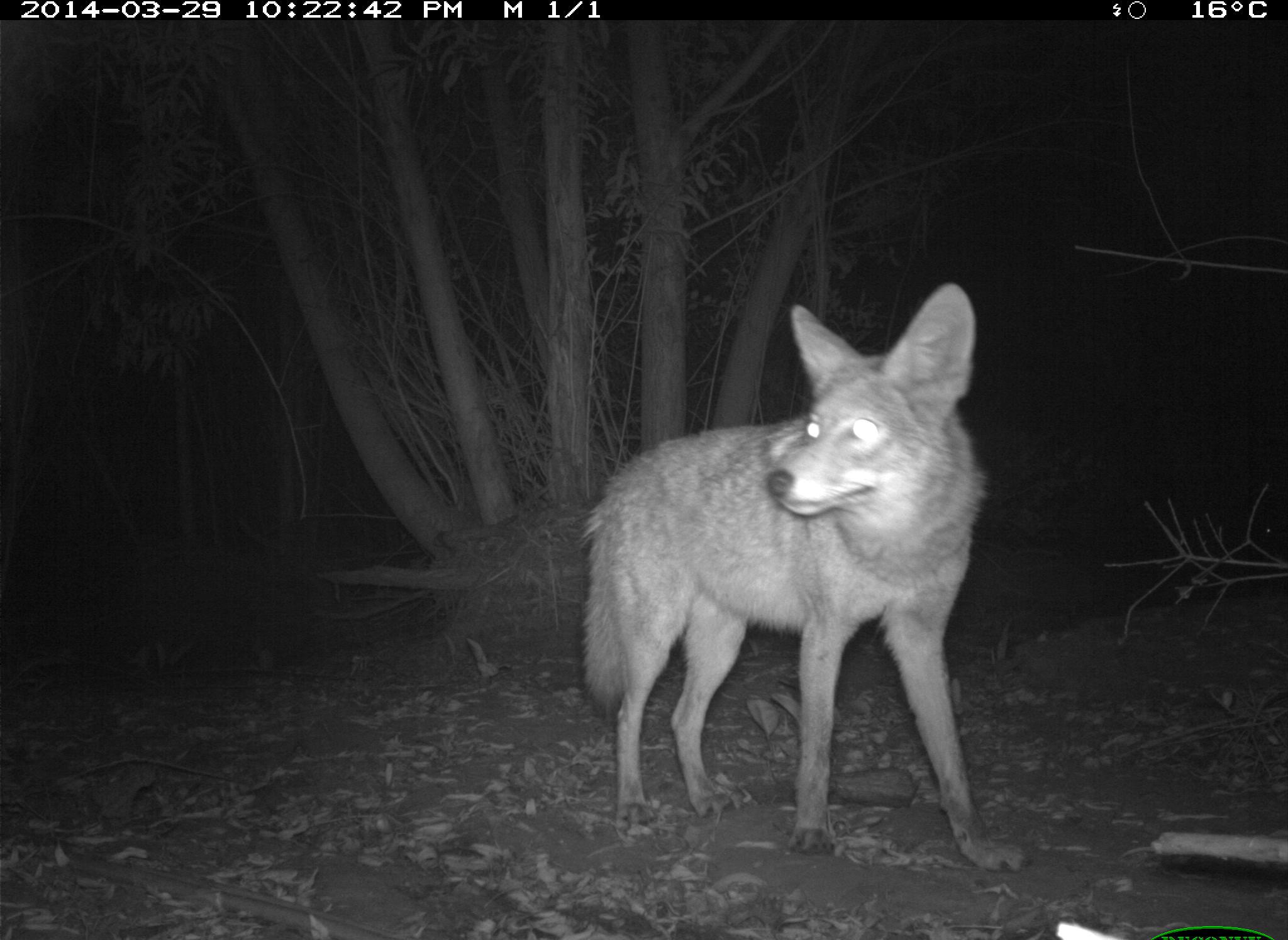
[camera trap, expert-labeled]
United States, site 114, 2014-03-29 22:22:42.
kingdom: Animalia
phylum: Chordata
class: Mammalia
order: Carnivora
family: Canidae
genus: Canis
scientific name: Canis latrans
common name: coyote